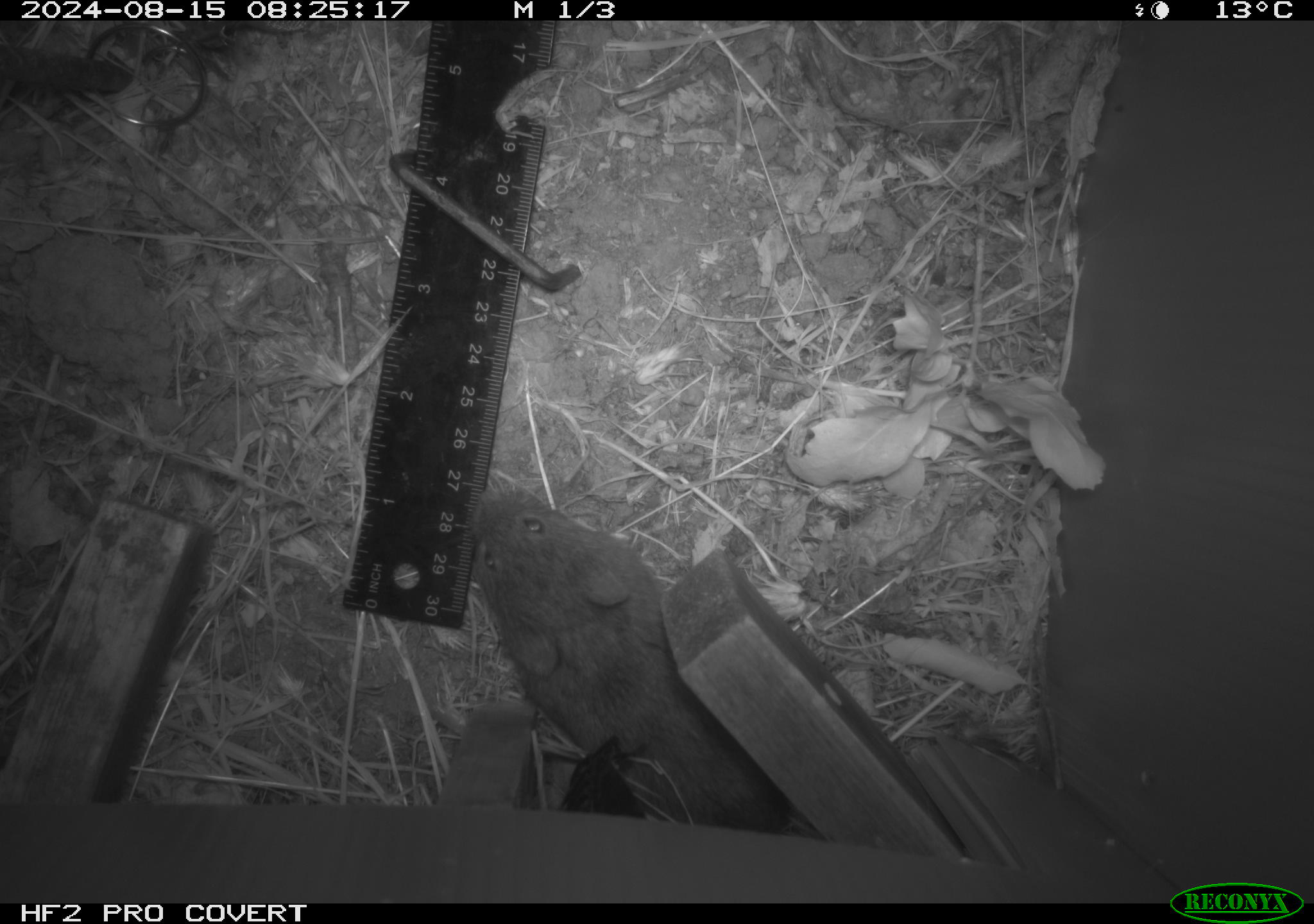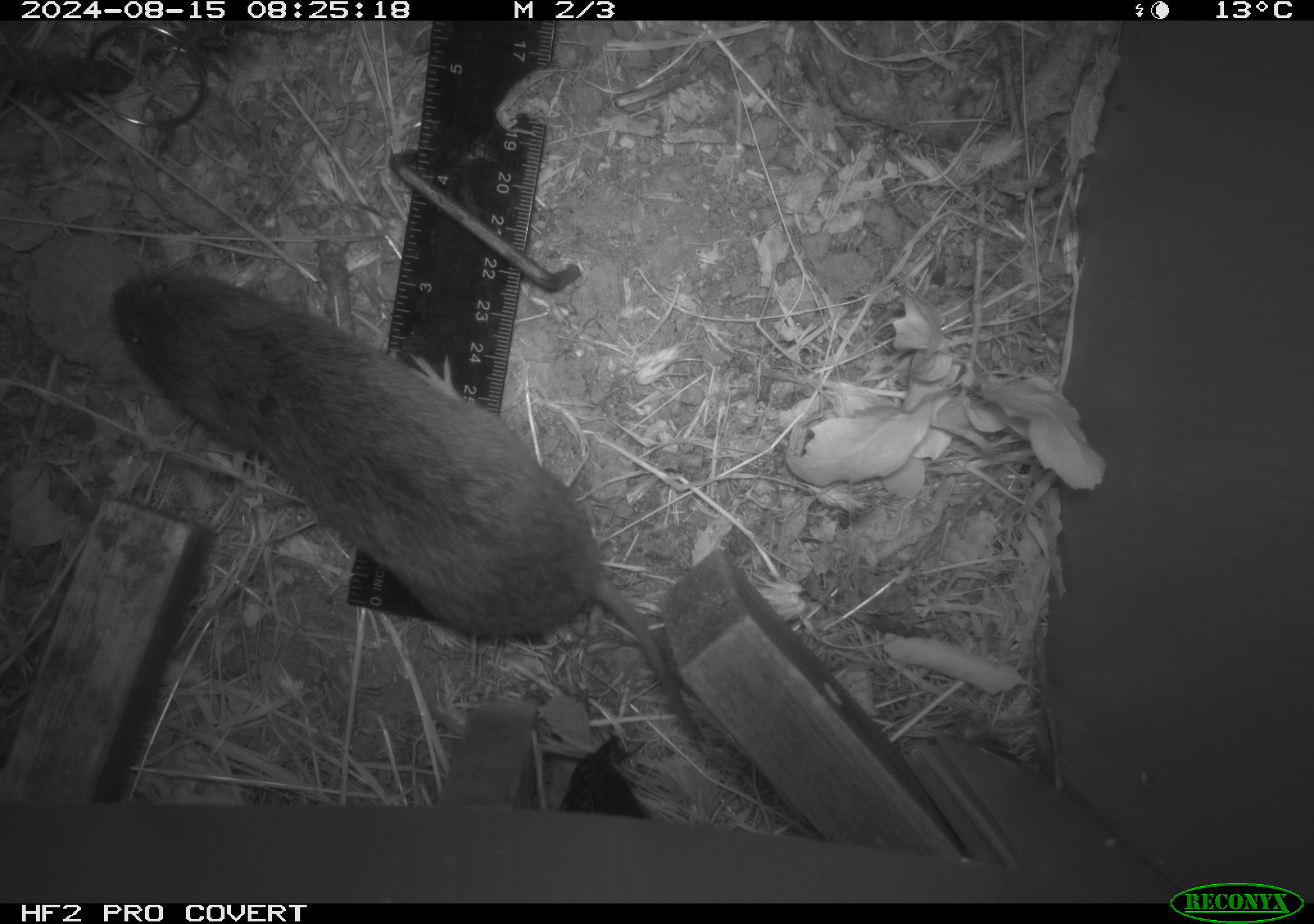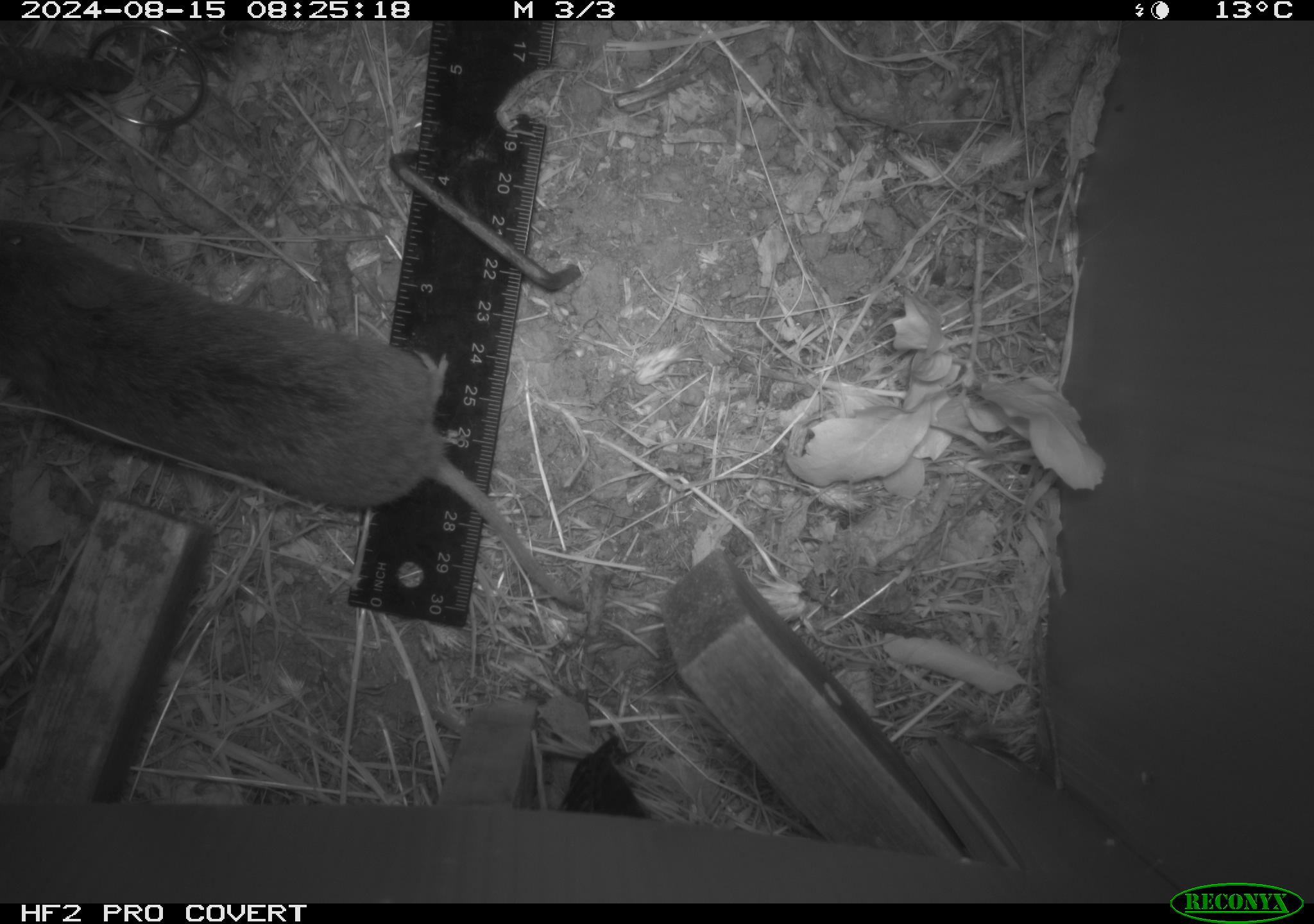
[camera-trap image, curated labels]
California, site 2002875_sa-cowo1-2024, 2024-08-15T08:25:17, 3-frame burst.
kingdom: Animalia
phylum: Chordata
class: Mammalia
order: Rodentia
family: Cricetidae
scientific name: Arvicolinae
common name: voles, lemmings, and muskrats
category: arvicolinae subfamily